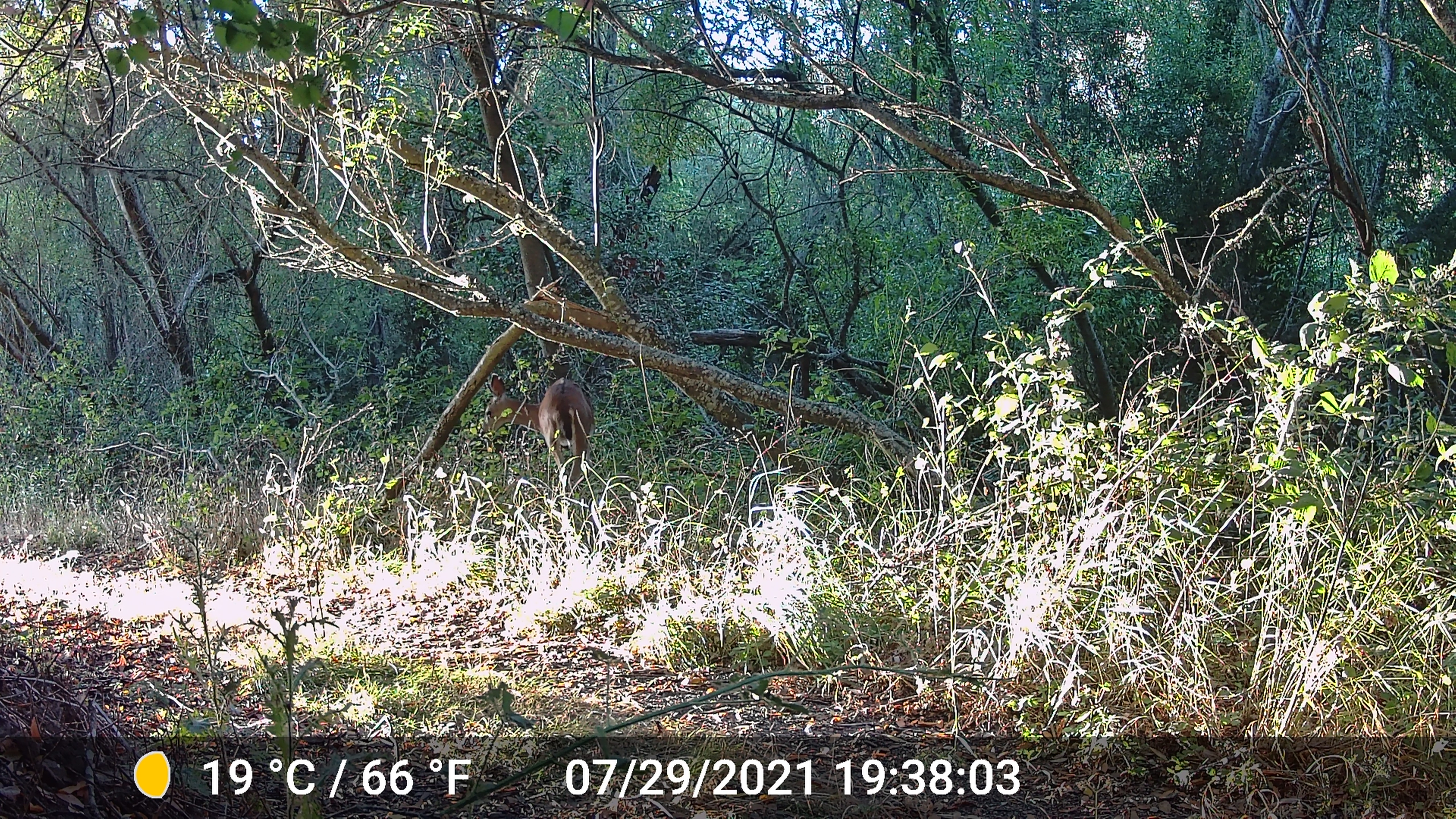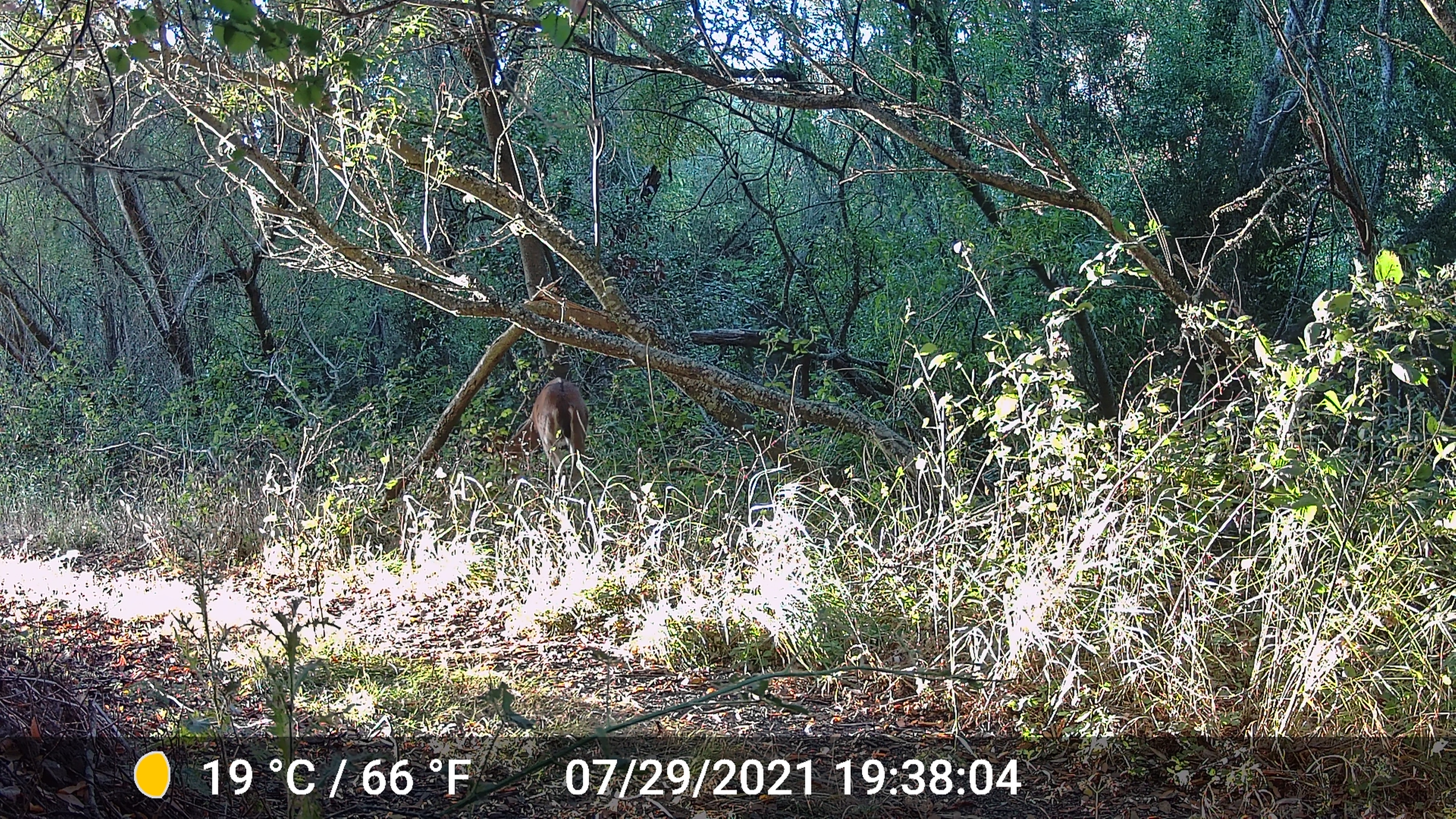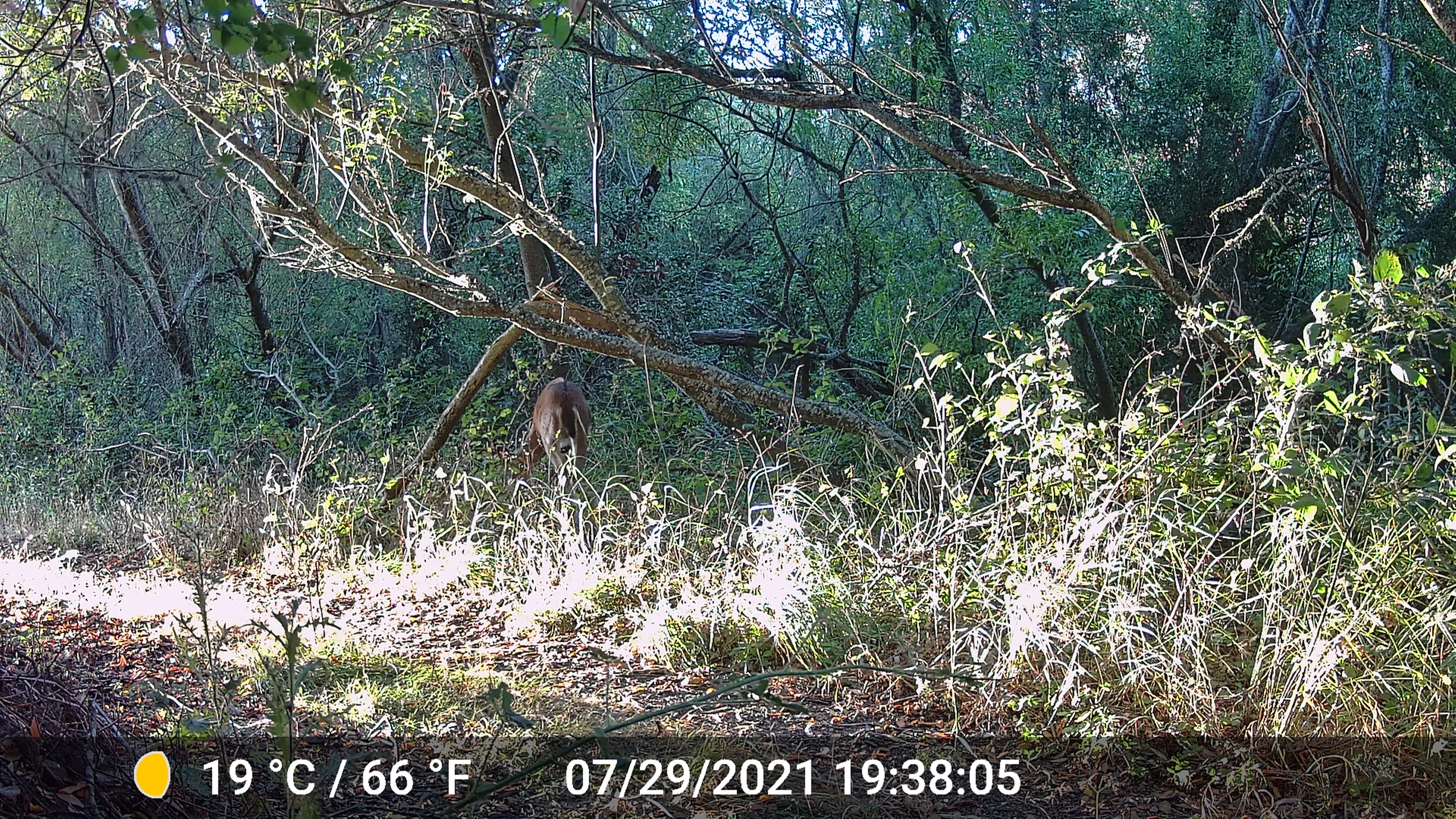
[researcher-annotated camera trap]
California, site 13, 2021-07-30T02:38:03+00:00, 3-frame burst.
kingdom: Animalia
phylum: Chordata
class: Mammalia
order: Artiodactyla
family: Cervidae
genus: Odocoileus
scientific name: Odocoileus hemionus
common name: mule deer